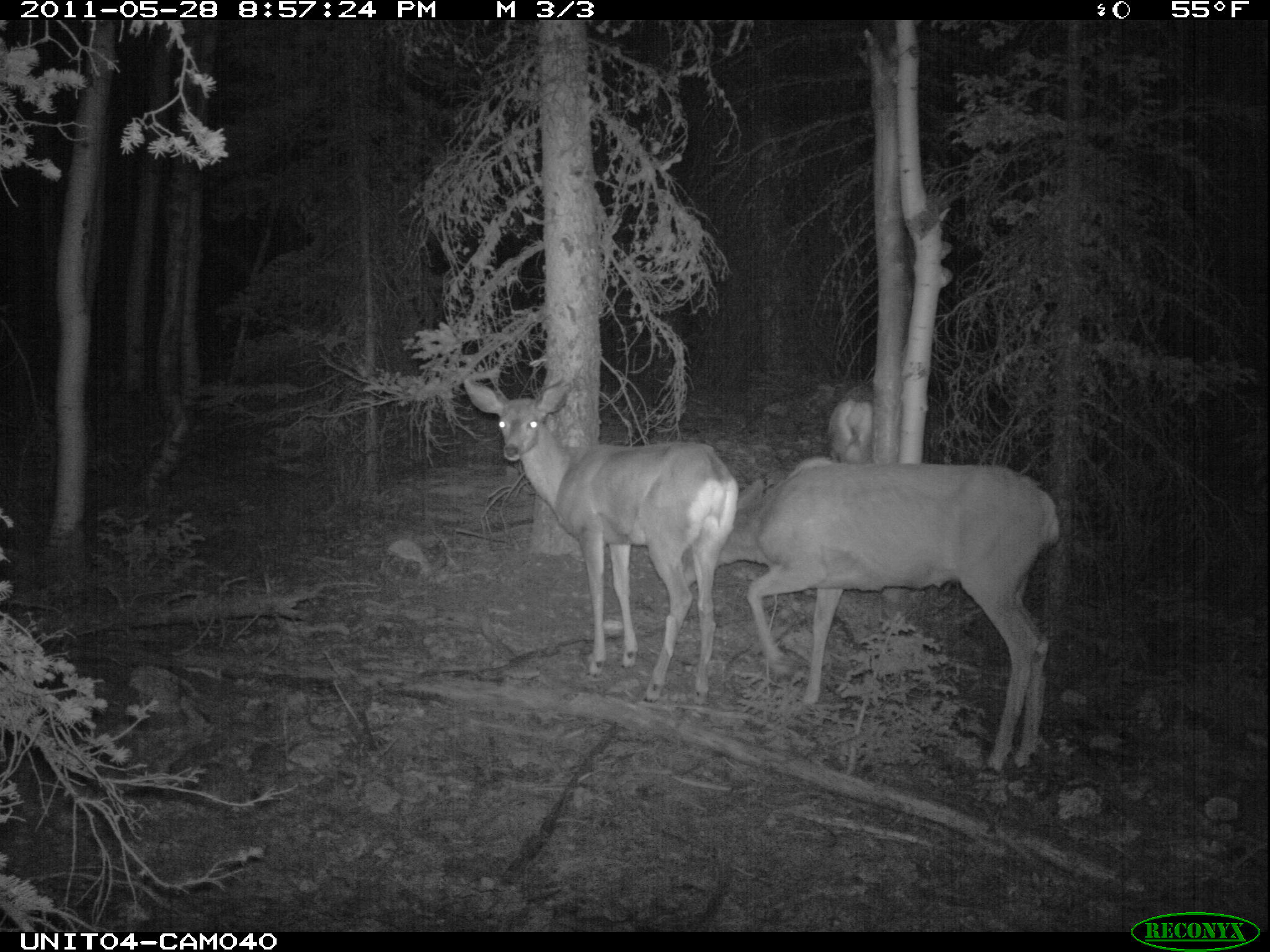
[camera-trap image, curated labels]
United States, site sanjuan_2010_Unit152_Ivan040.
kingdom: Animalia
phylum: Chordata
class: Mammalia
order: Artiodactyla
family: Cervidae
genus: Odocoileus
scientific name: Odocoileus hemionus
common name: mule deer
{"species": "Odocoileus hemionus (mule deer)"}